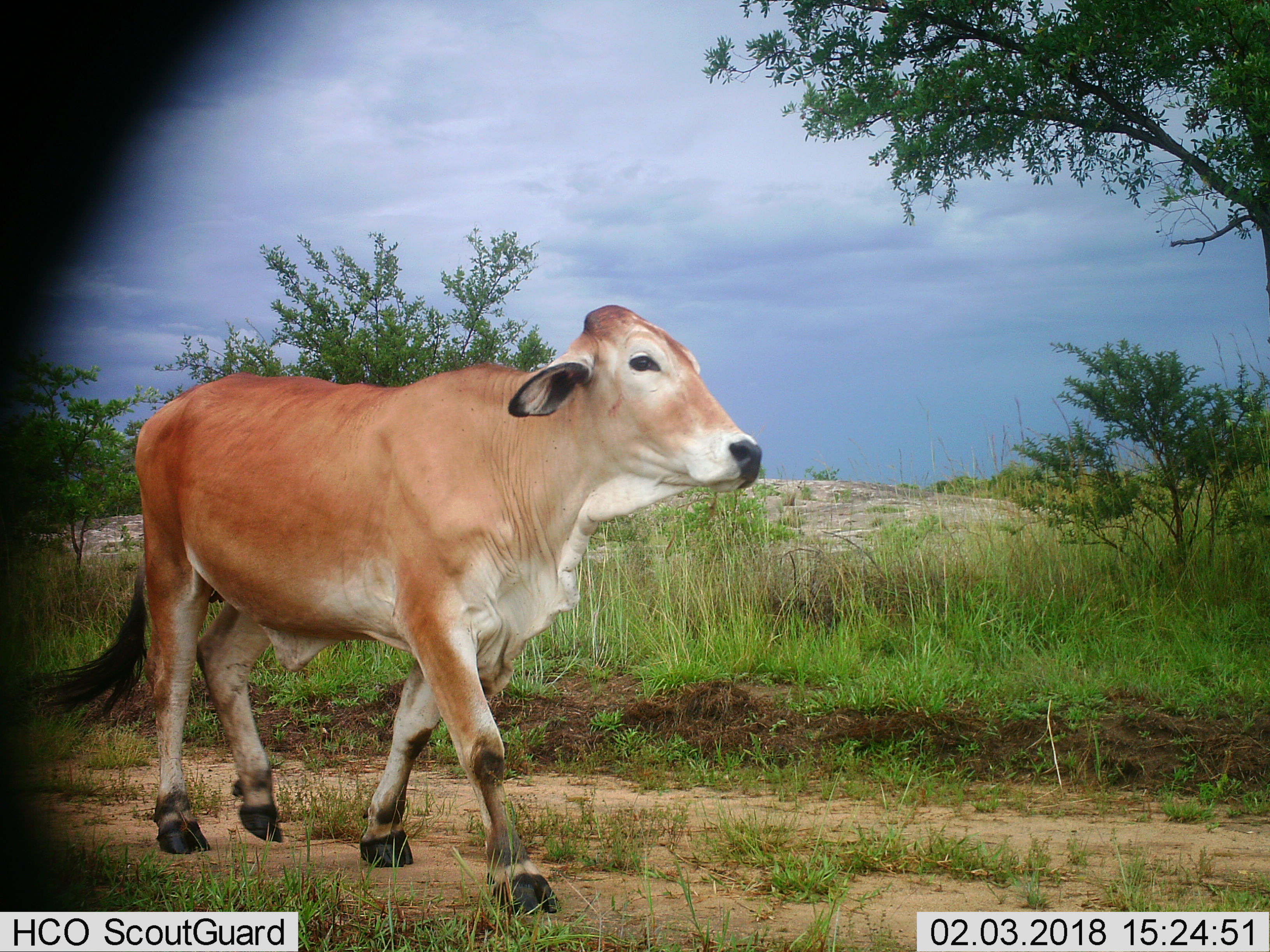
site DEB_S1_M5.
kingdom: Animalia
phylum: Chordata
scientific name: Vertebrata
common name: domestic animal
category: domesticanimal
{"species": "domesticanimal (domestic animal) (Vertebrata)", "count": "1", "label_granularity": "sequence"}